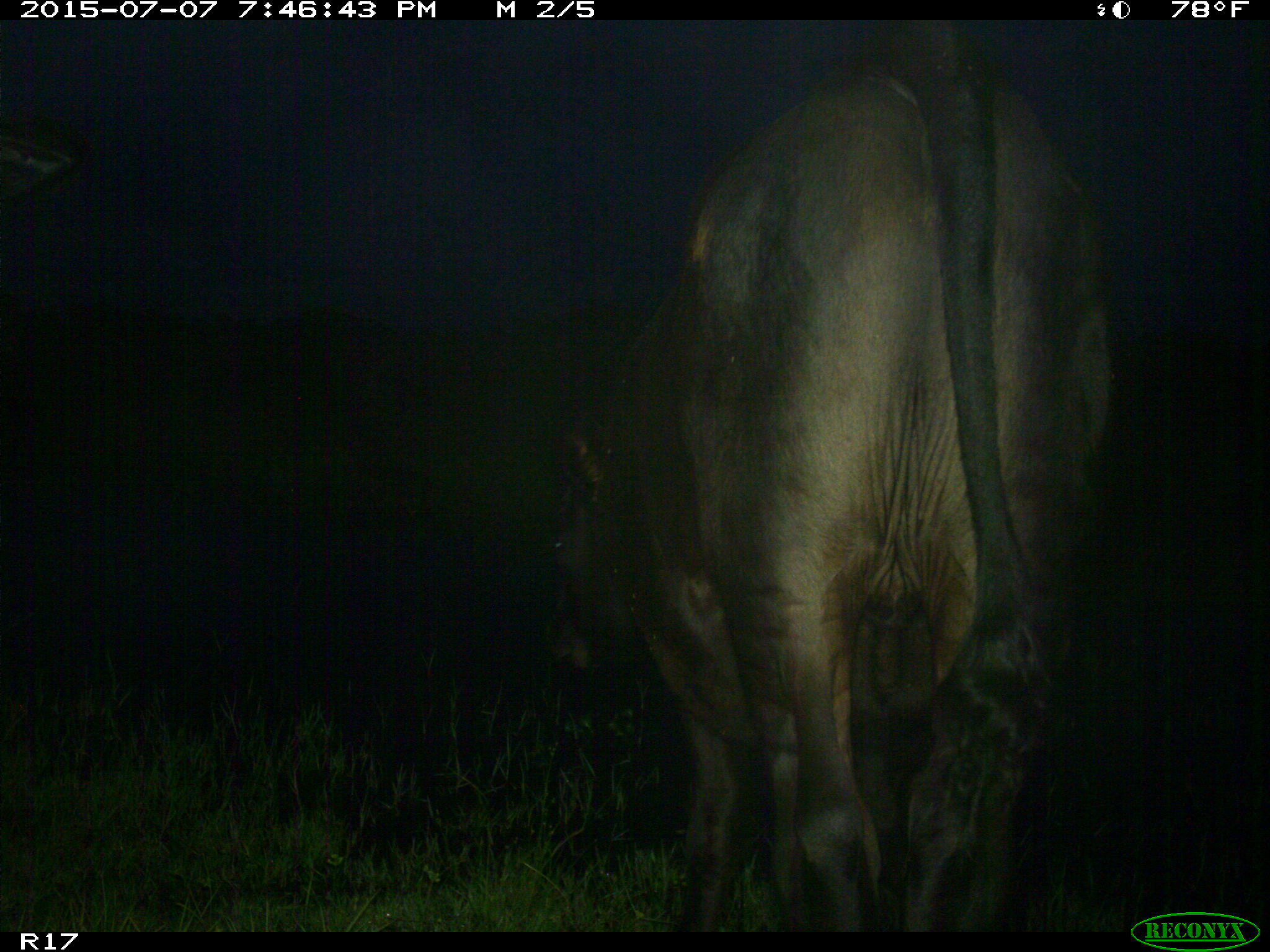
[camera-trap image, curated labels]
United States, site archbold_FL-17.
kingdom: Animalia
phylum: Chordata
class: Mammalia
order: Artiodactyla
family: Bovidae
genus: Bos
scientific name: Bos taurus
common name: domestic cow